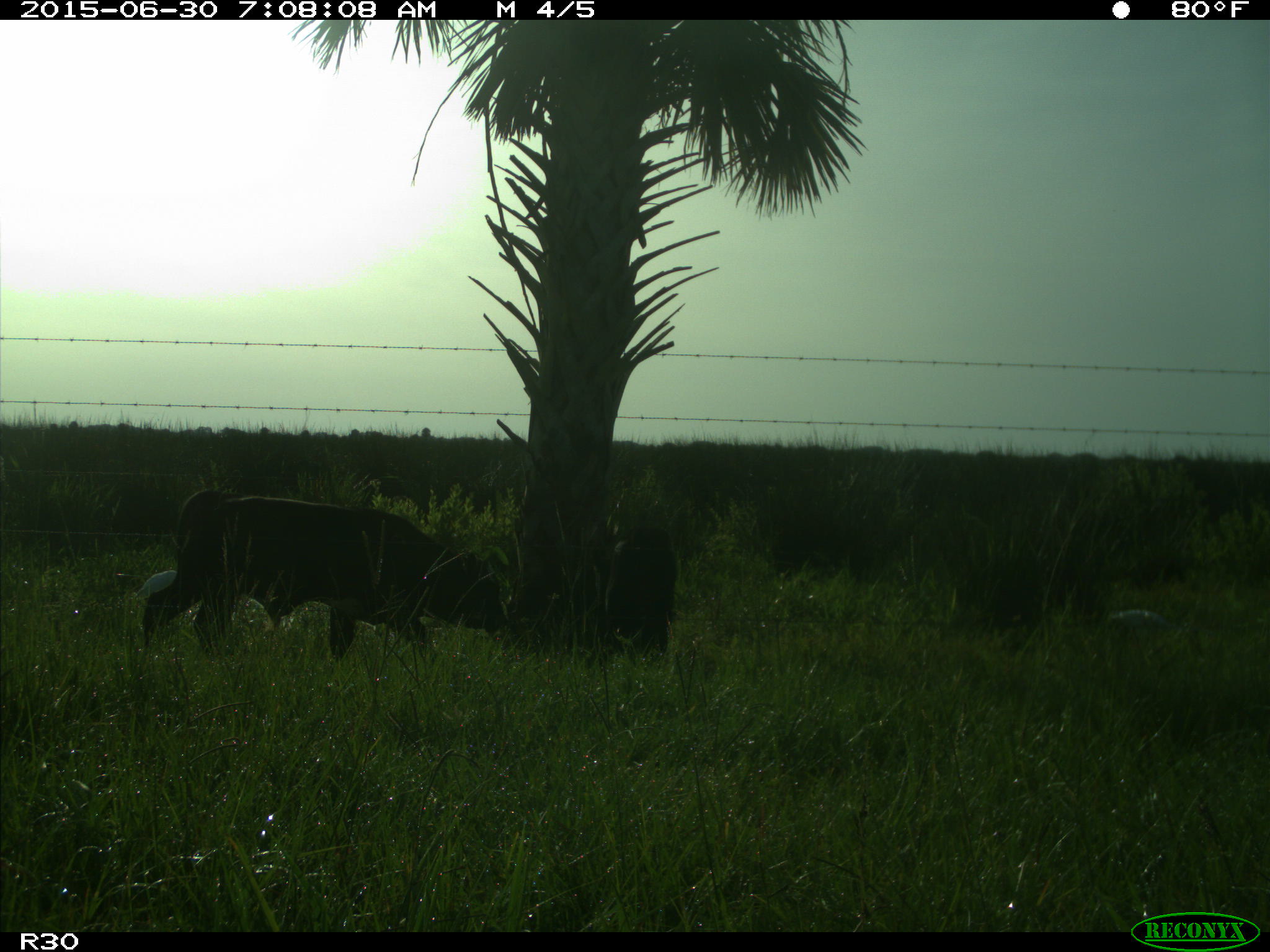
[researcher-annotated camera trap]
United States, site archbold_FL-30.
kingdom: Animalia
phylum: Chordata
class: Mammalia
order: Artiodactyla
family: Bovidae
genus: Bos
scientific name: Bos taurus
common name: domestic cow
Bos taurus (domestic cow).